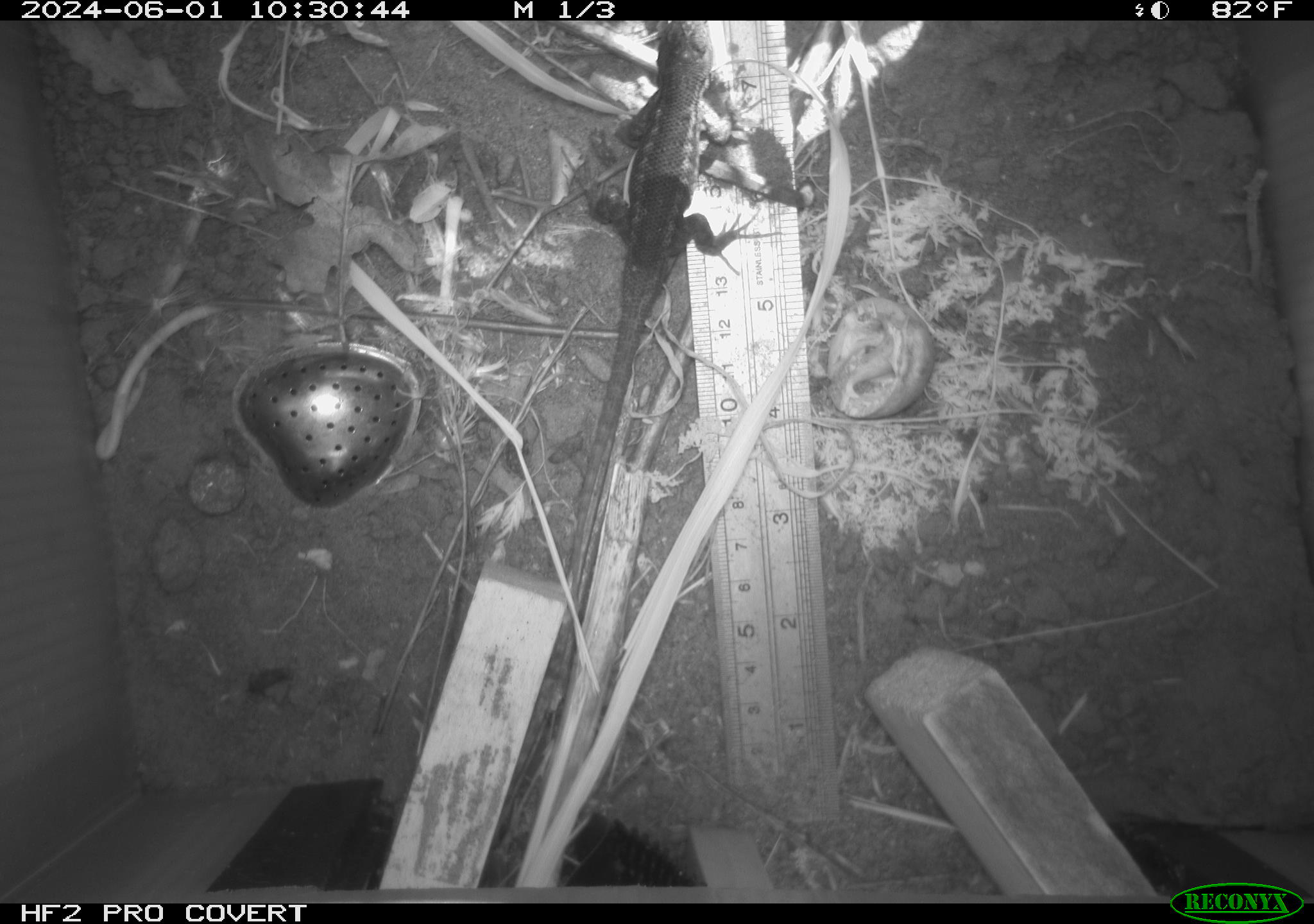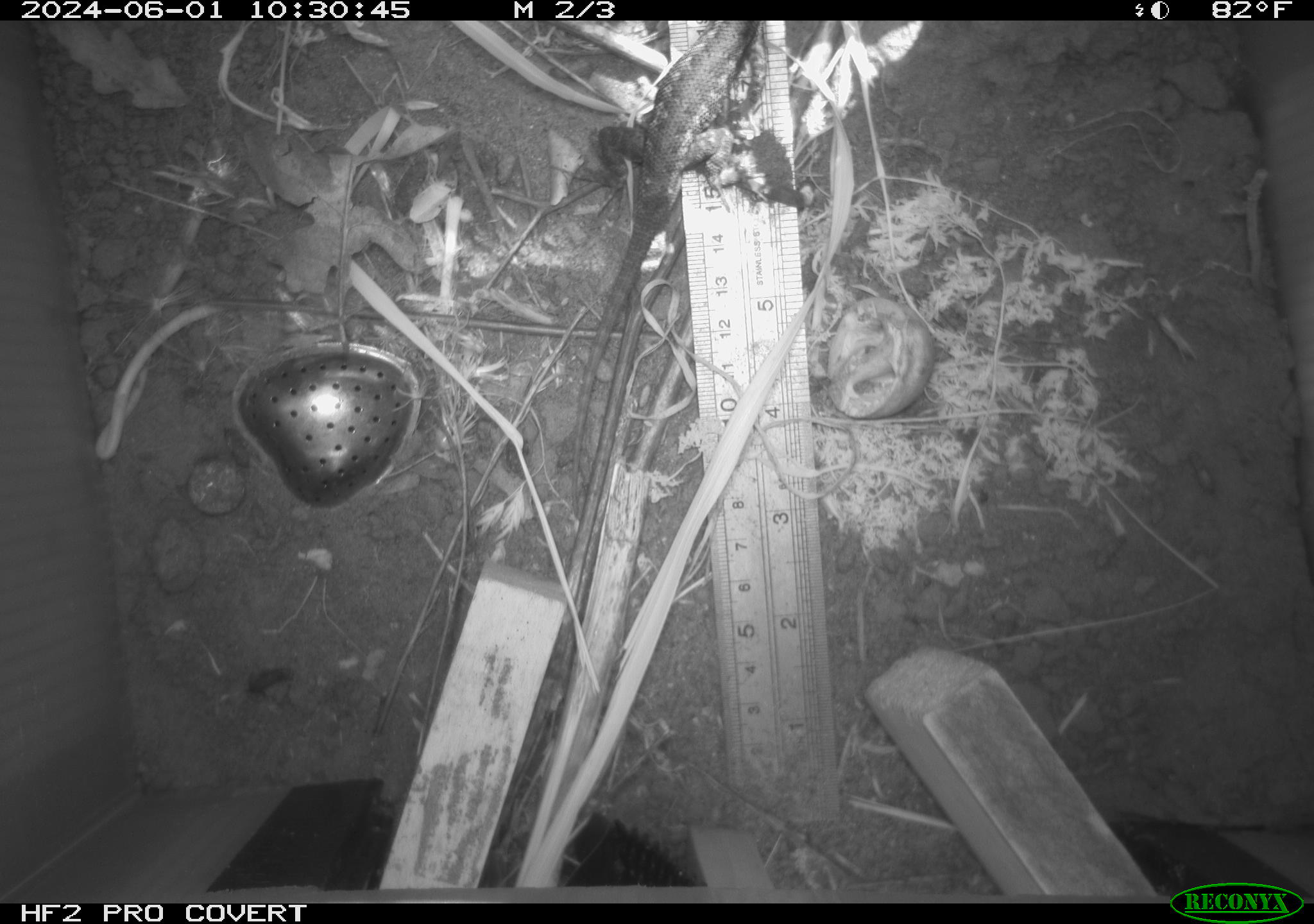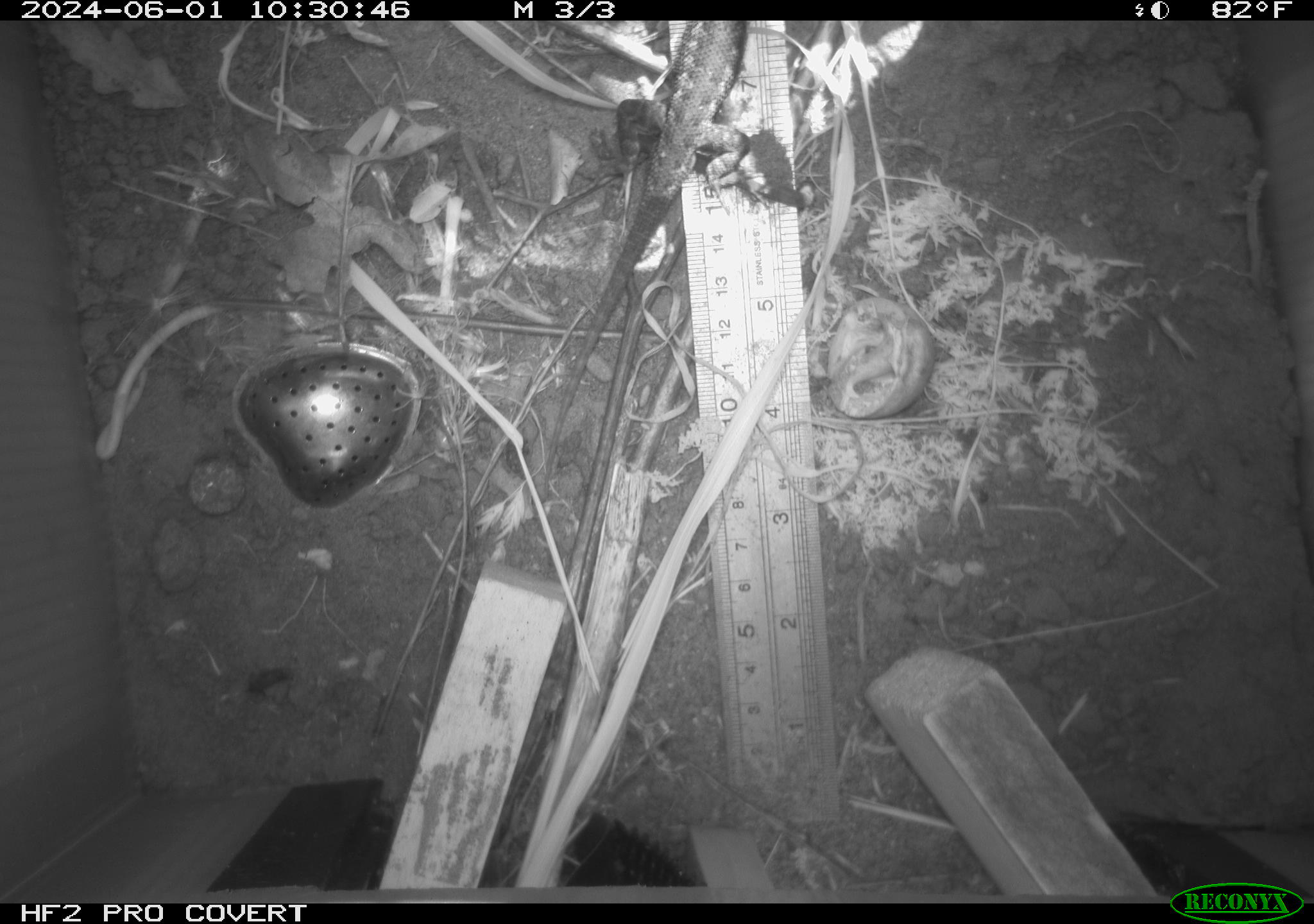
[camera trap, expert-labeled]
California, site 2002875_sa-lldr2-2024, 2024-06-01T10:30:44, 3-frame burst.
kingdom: Animalia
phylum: Chordata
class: Reptilia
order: Squamata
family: Phrynosomatidae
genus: Sceloporus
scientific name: Sceloporus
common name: spiny lizards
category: sceloporus species